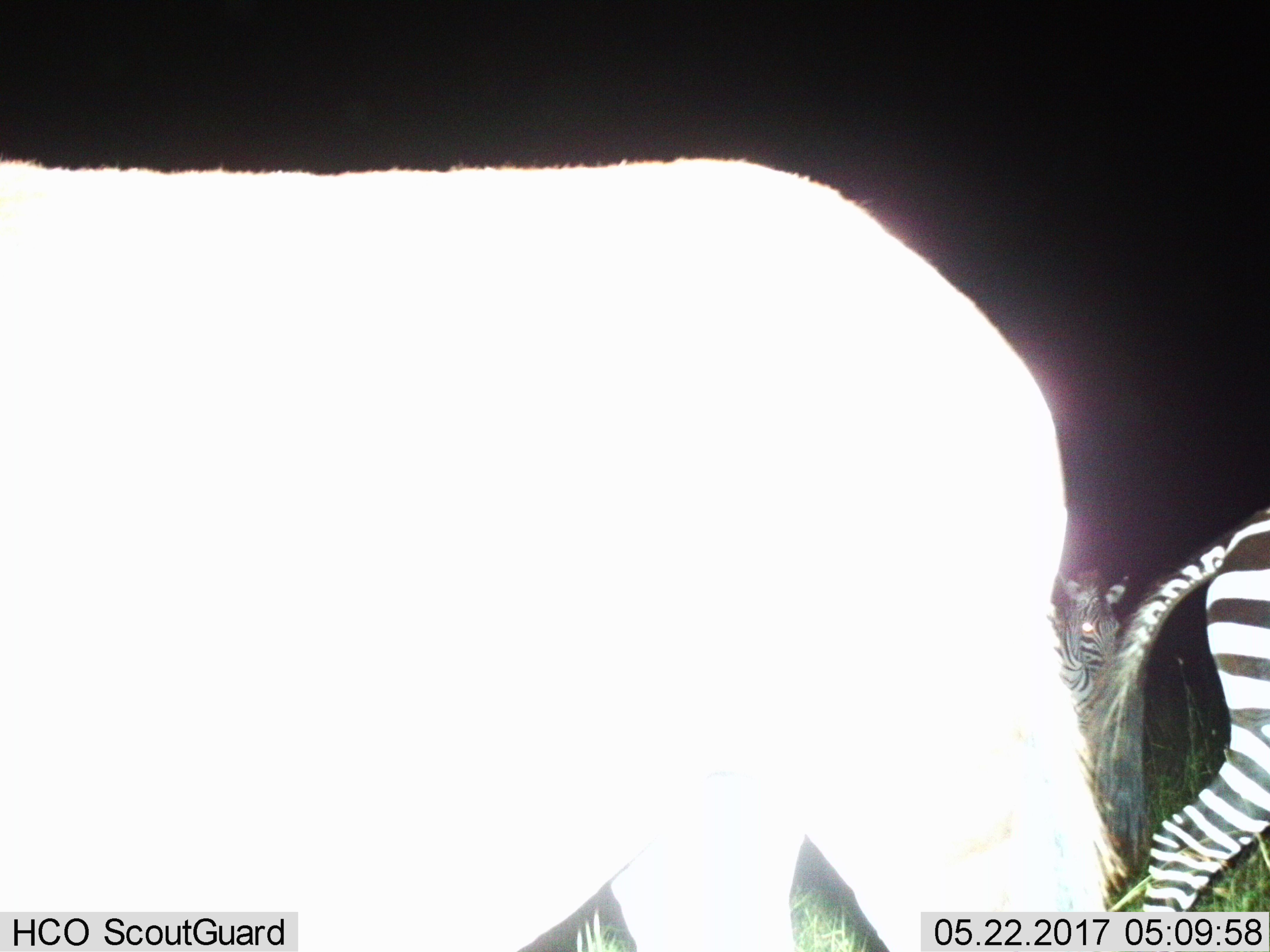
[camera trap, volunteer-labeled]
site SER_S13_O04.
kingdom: Animalia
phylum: Chordata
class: Mammalia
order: Perissodactyla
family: Equidae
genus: Equus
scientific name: Equus quagga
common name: plains zebra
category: zebraplains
Zebraplains (plains zebra) (Equus quagga), count 3. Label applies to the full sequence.